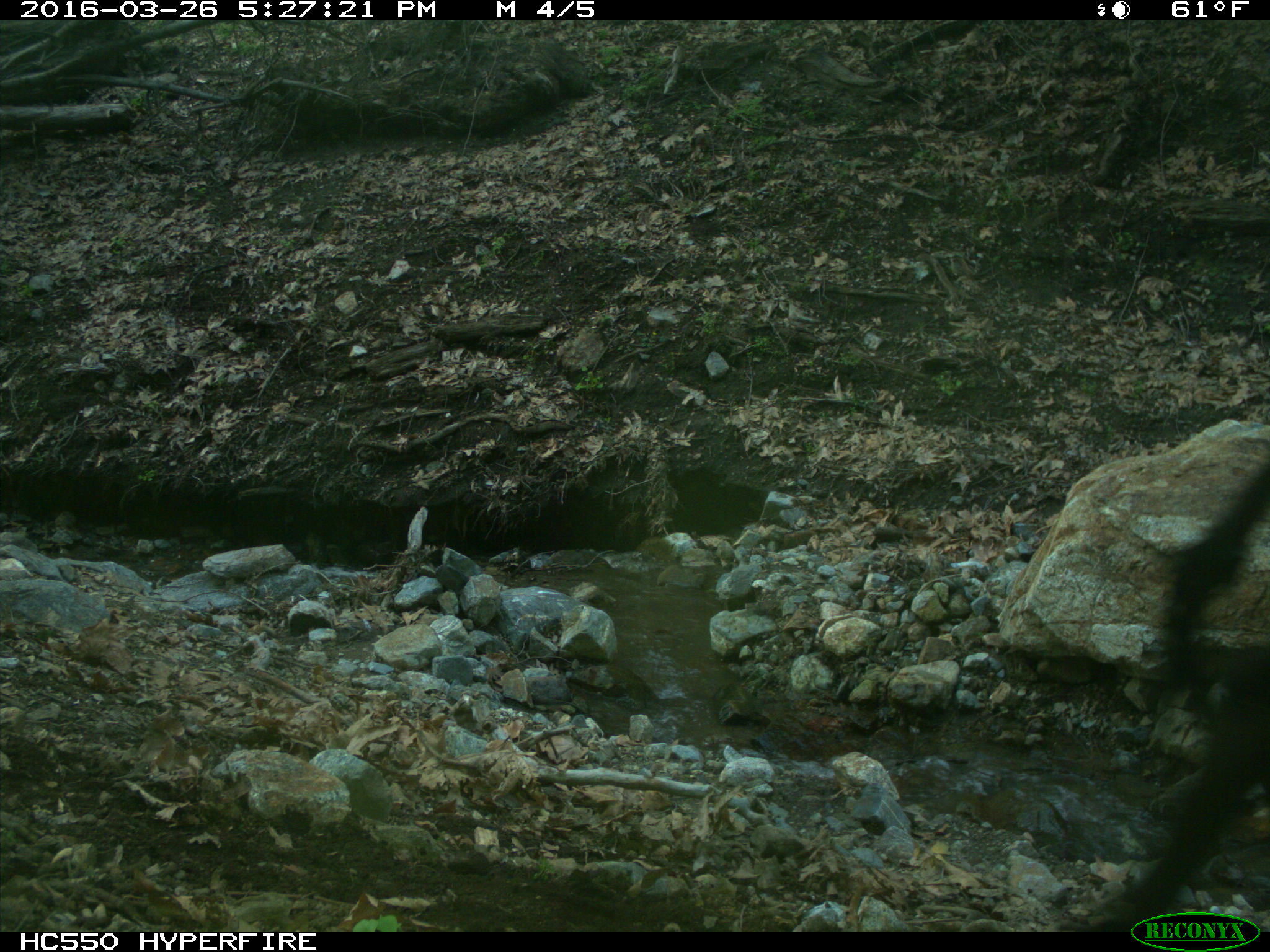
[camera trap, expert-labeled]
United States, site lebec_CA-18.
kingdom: Animalia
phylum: Chordata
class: Mammalia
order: Artiodactyla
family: Bovidae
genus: Bos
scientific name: Bos taurus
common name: domestic cow